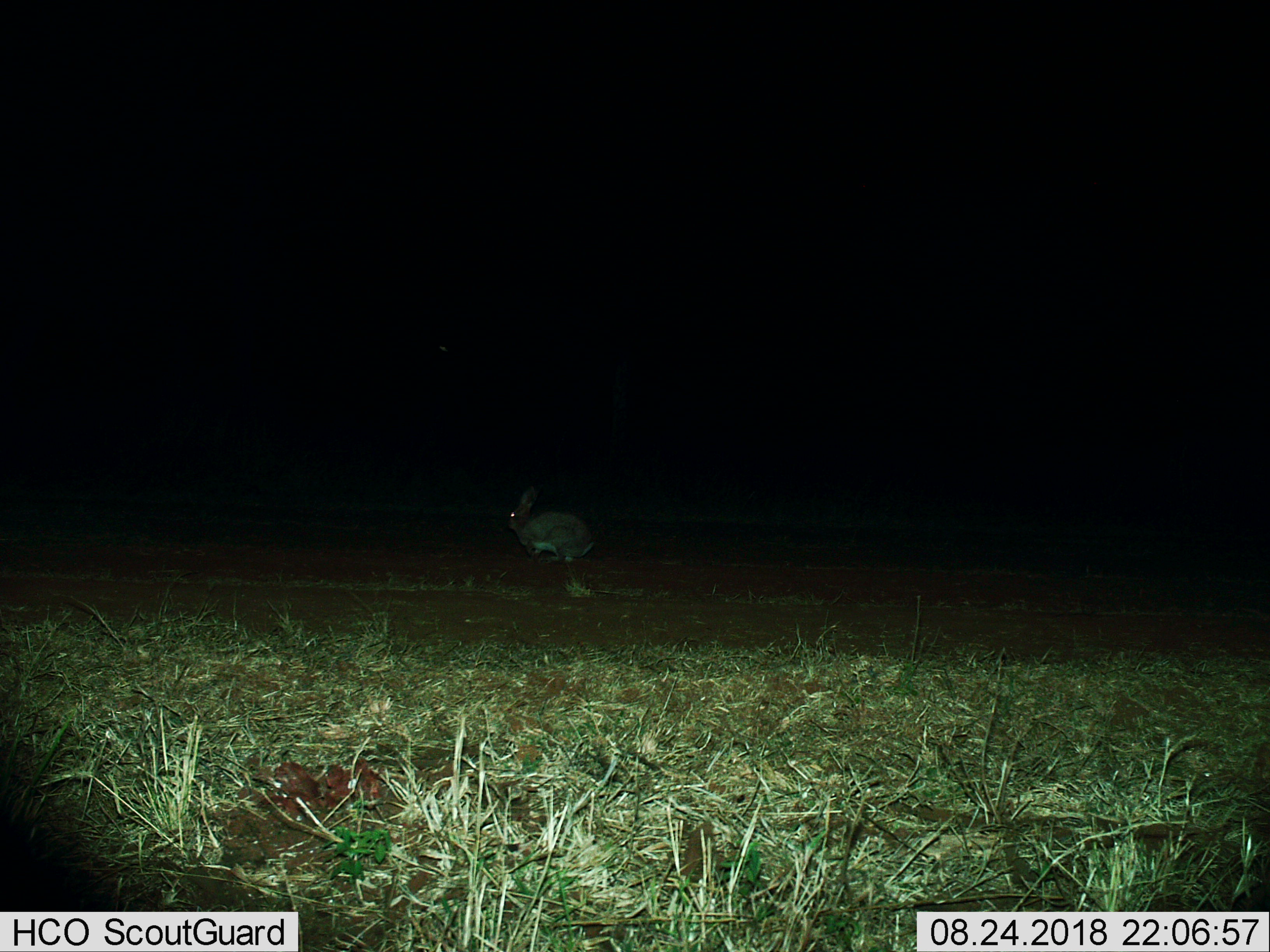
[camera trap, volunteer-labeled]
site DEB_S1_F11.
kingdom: Animalia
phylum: Chordata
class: Mammalia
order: Lagomorpha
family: Leporidae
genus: Lepus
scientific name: Lepus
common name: hare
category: hareunknown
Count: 1.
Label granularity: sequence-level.